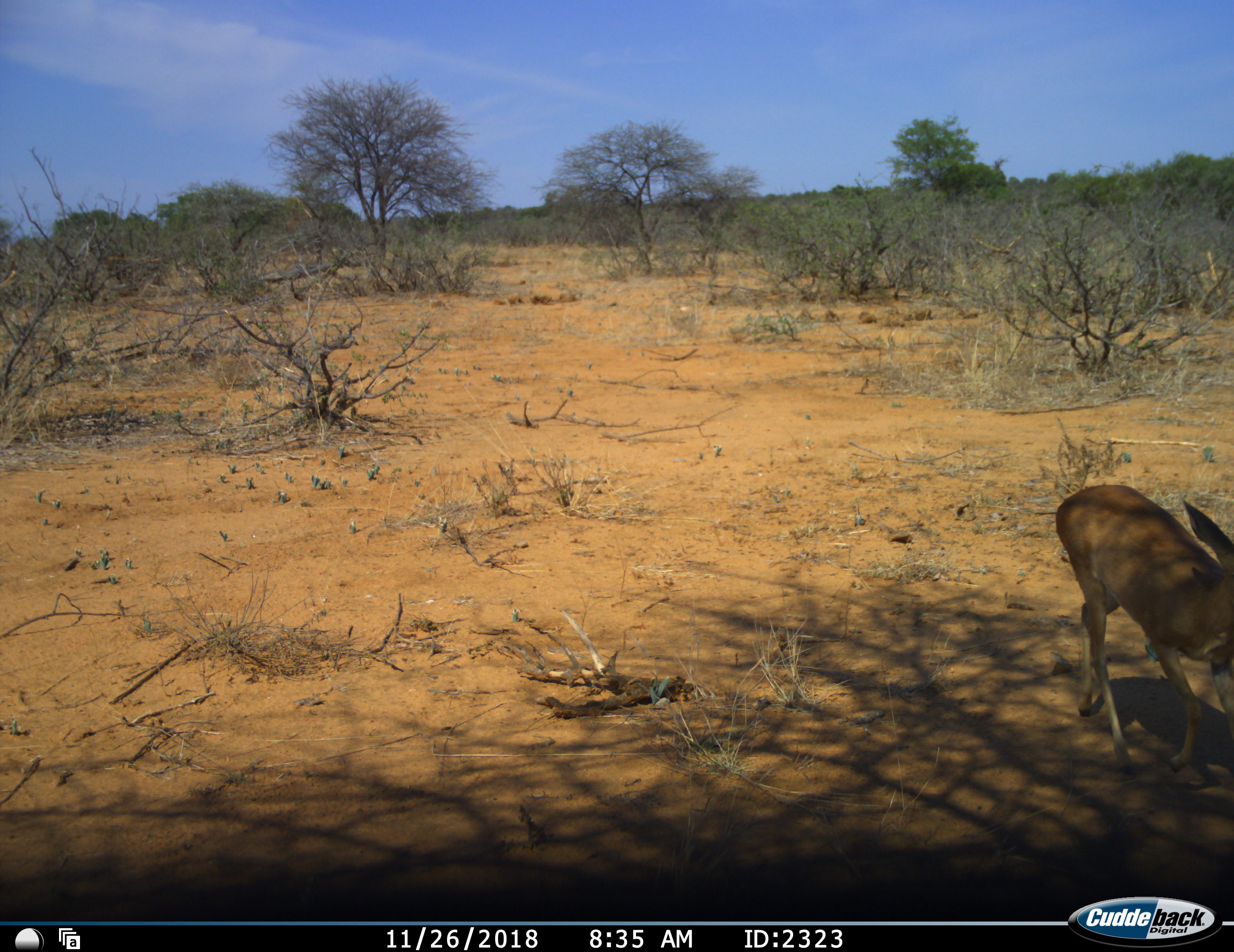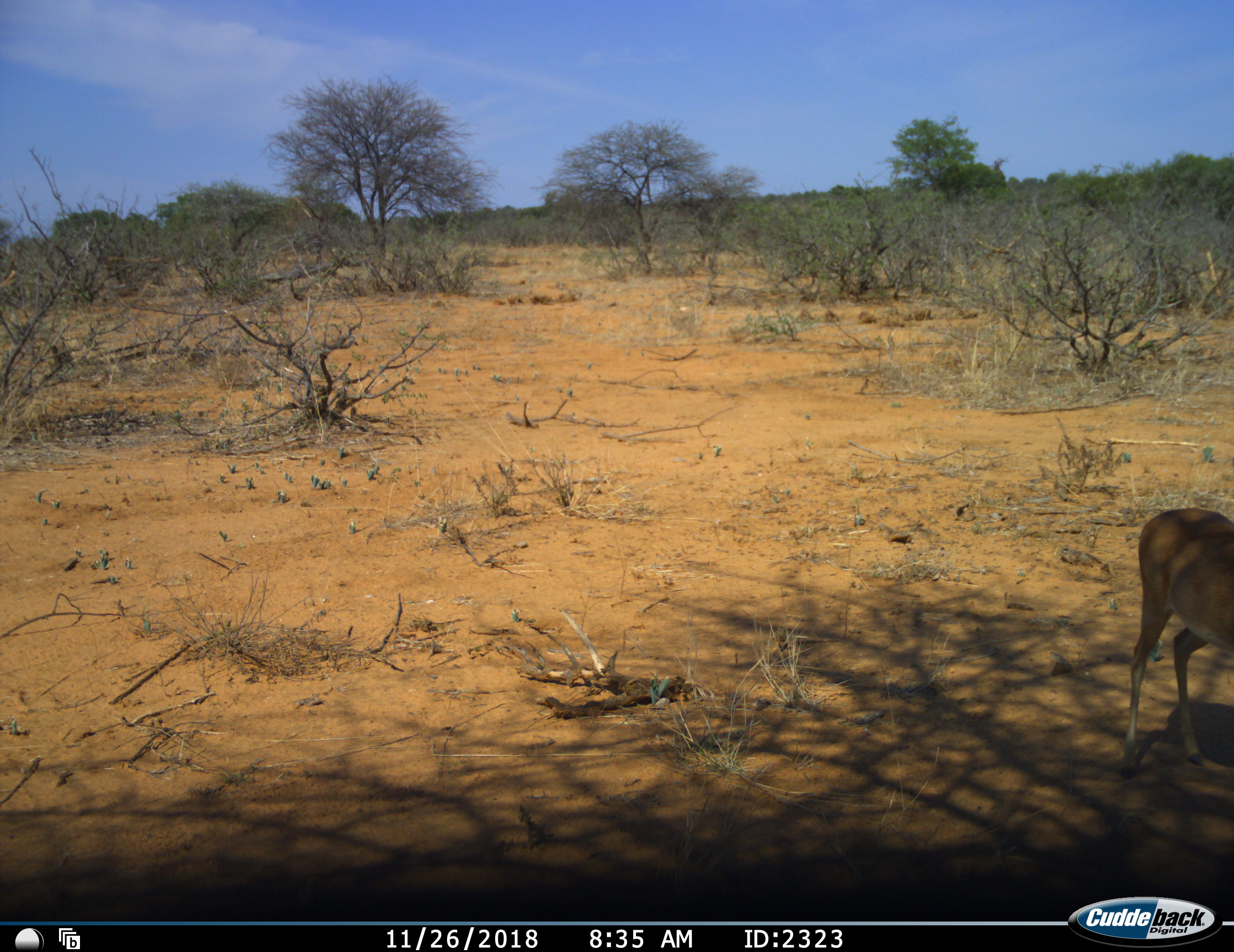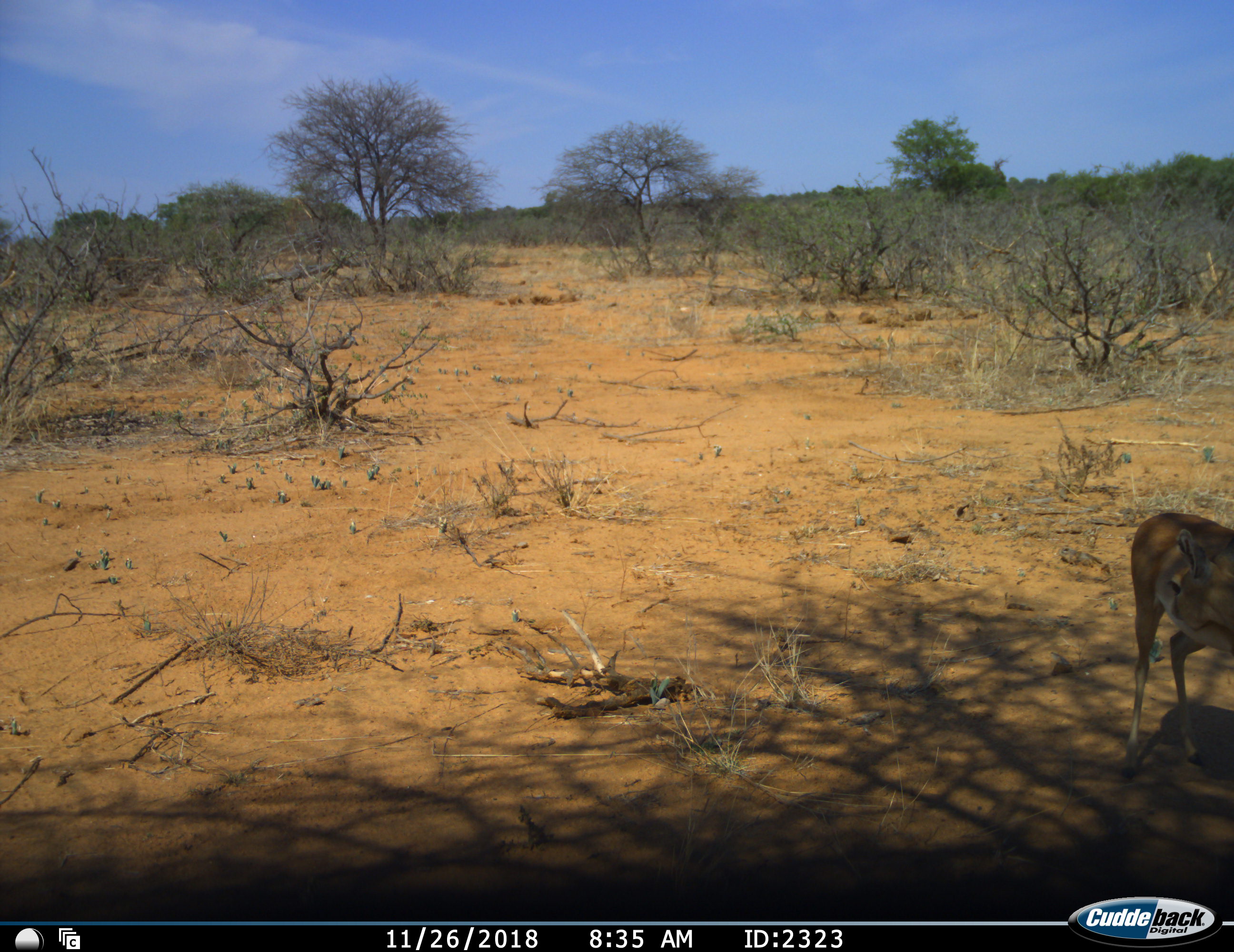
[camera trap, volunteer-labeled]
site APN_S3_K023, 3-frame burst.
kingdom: Animalia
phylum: Chordata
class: Mammalia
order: Artiodactyla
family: Bovidae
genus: Aepyceros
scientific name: Aepyceros melampus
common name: impala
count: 1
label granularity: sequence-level